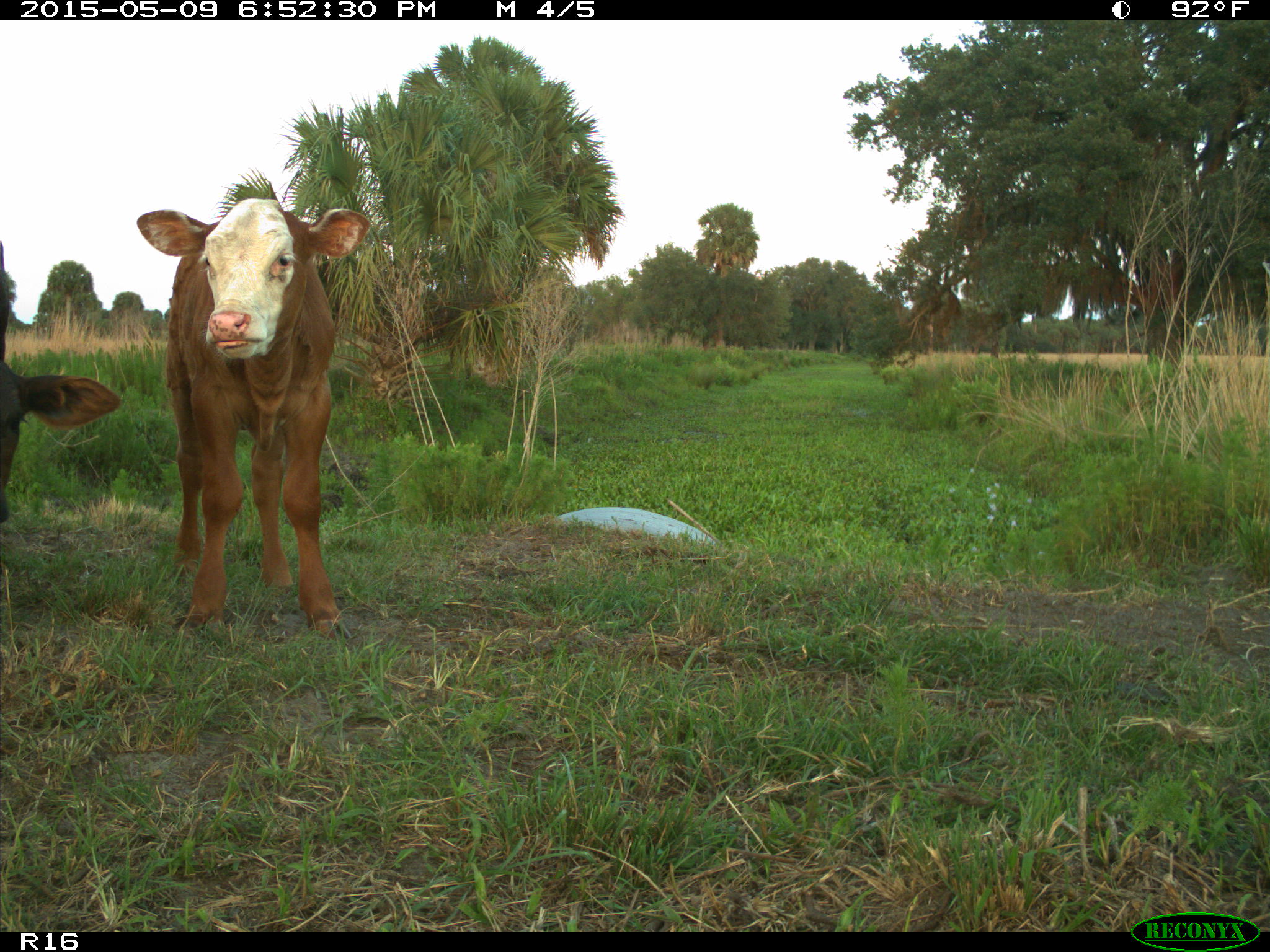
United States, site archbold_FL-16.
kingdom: Animalia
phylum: Chordata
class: Mammalia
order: Artiodactyla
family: Bovidae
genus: Bos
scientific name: Bos taurus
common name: domestic cow